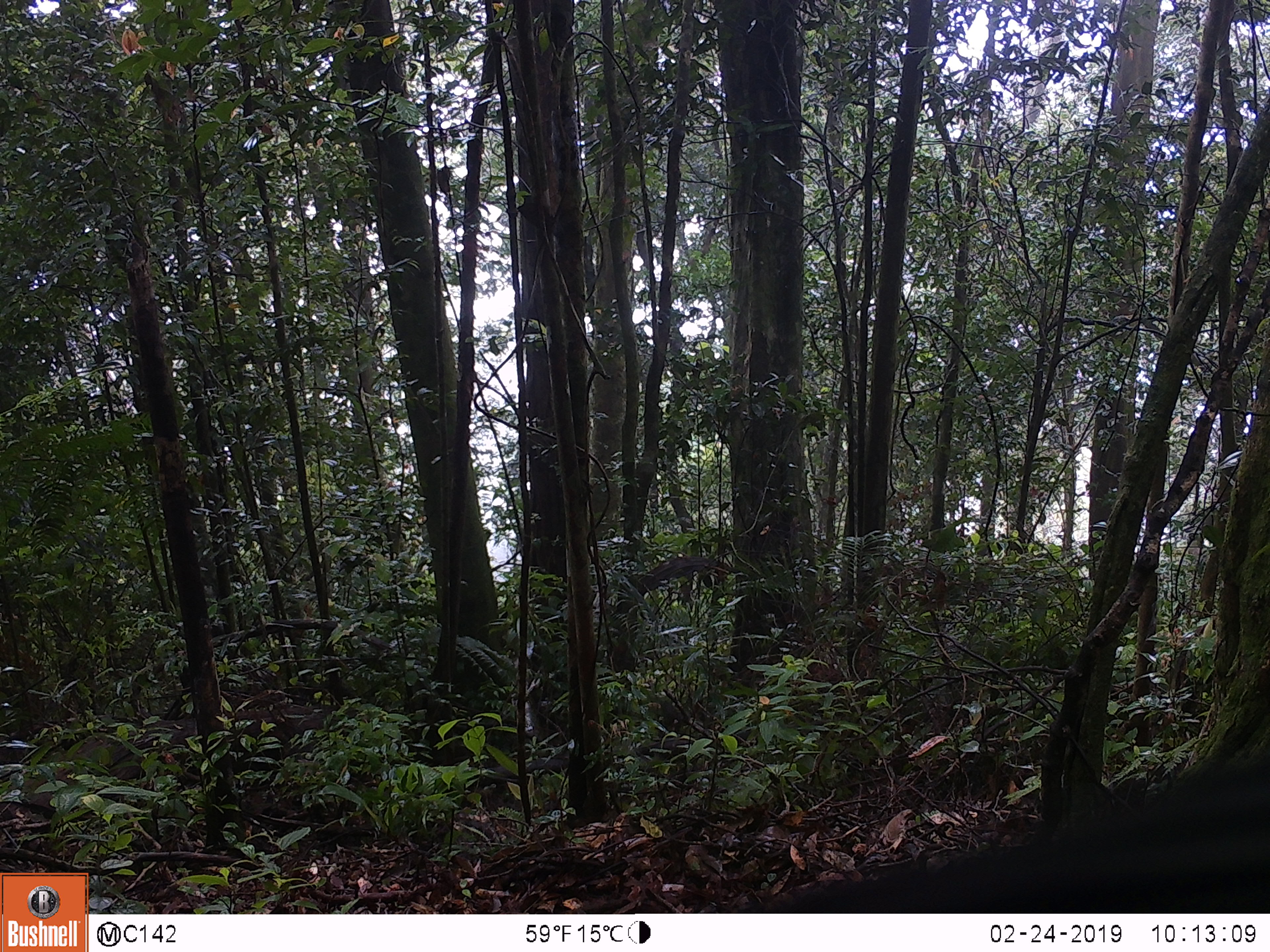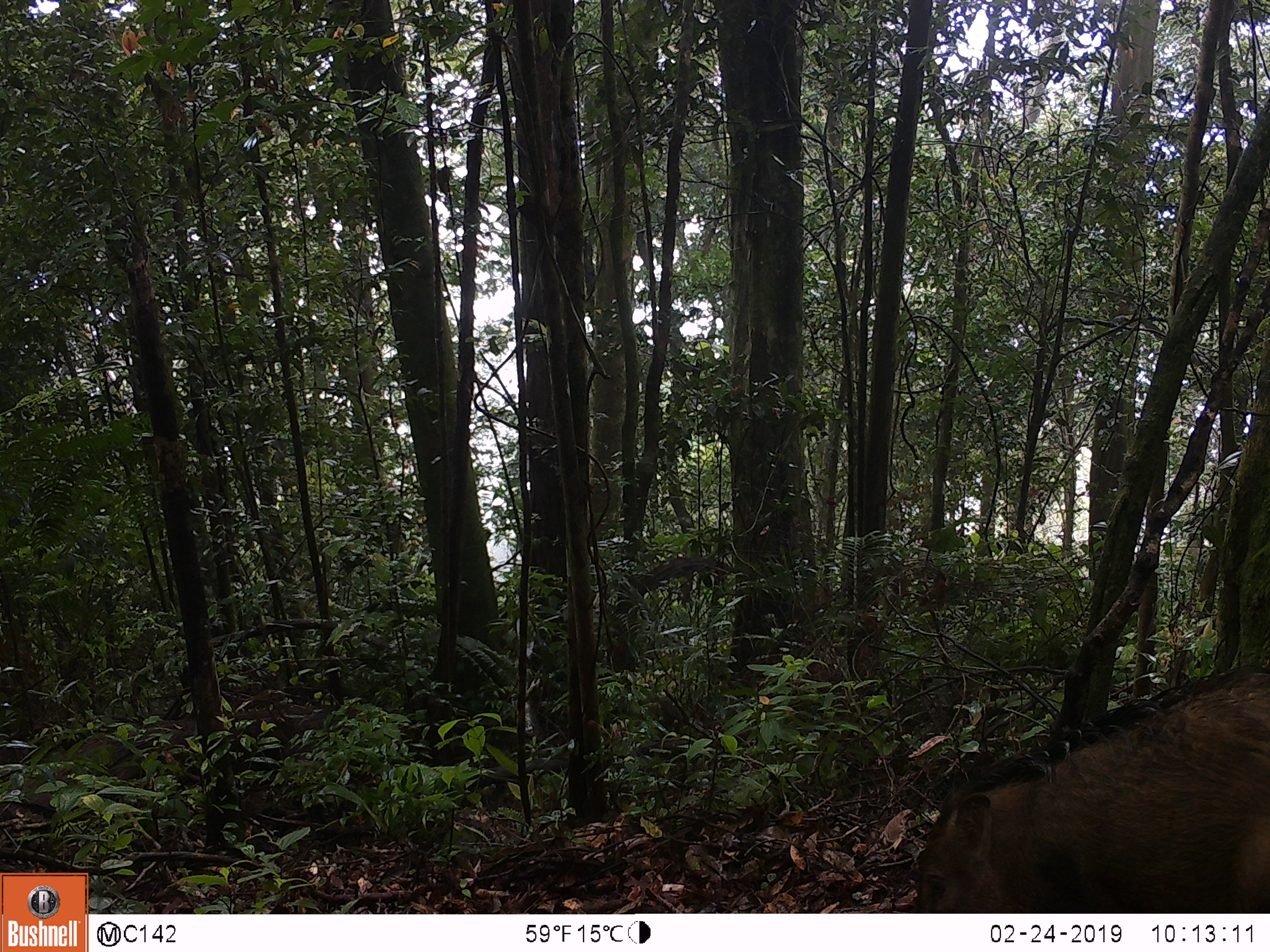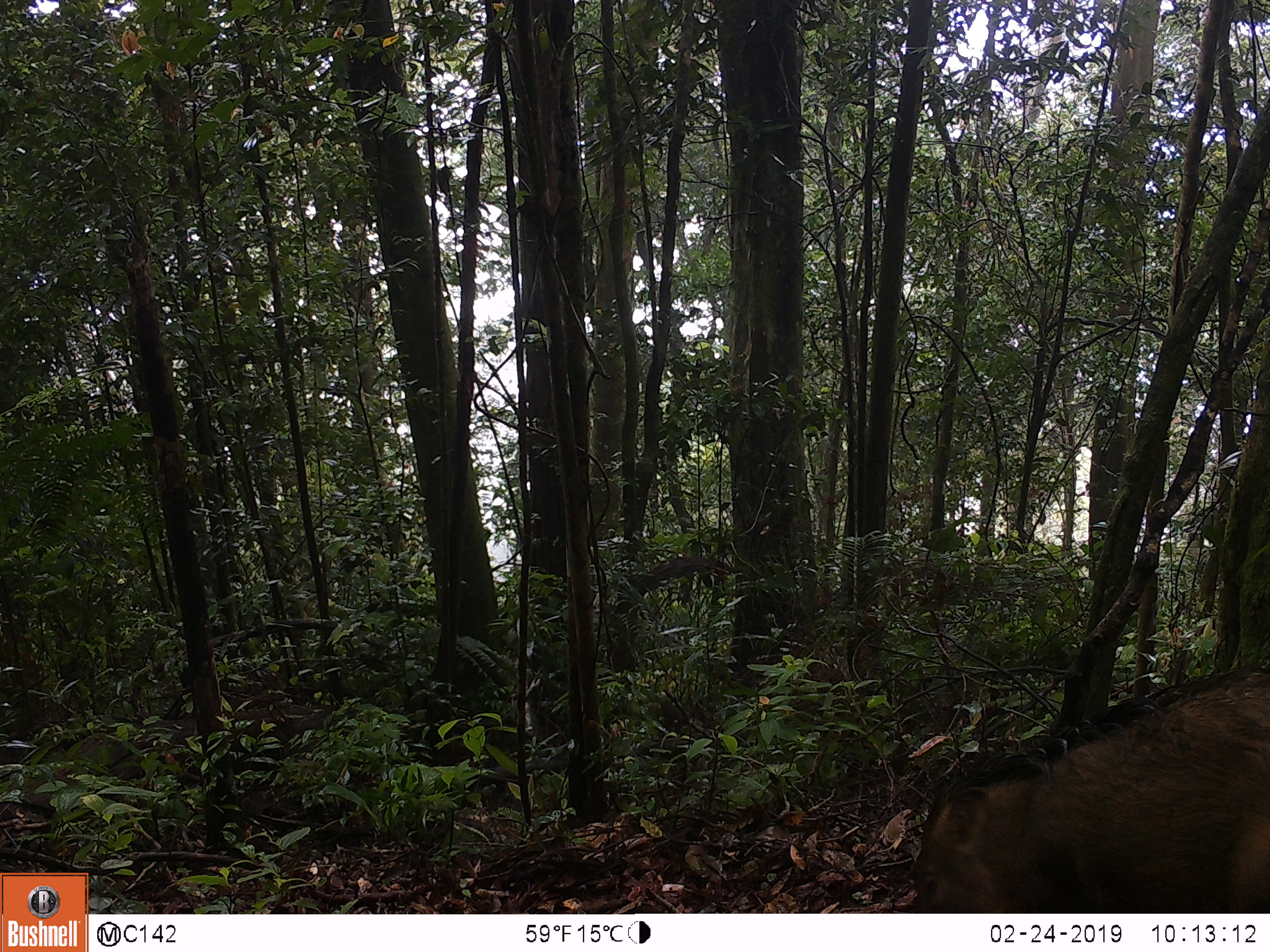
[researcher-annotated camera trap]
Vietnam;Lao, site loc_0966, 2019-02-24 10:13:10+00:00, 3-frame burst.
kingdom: Animalia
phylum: Chordata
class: Mammalia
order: Artiodactyla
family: Suidae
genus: Sus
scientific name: Sus scrofa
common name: eurasian wild pig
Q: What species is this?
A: Eurasian wild pig (Sus scrofa).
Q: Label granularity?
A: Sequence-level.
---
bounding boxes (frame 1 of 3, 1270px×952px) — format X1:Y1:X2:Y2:
eurasian wild pig: 764:763:1266:910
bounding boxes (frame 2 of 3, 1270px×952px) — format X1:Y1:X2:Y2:
eurasian wild pig: 916:672:1267:909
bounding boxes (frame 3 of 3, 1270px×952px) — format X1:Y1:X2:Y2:
eurasian wild pig: 913:675:1270:913